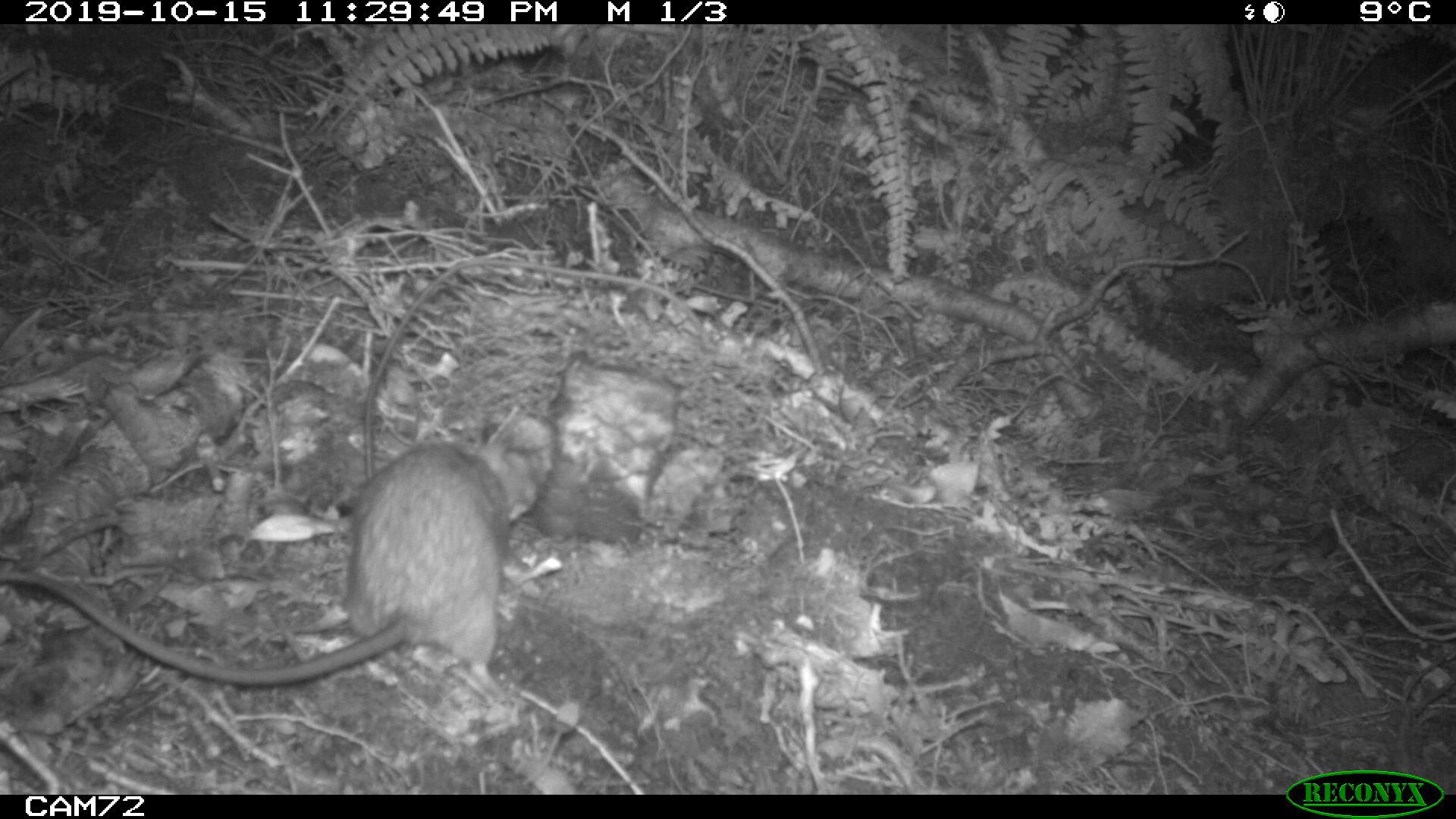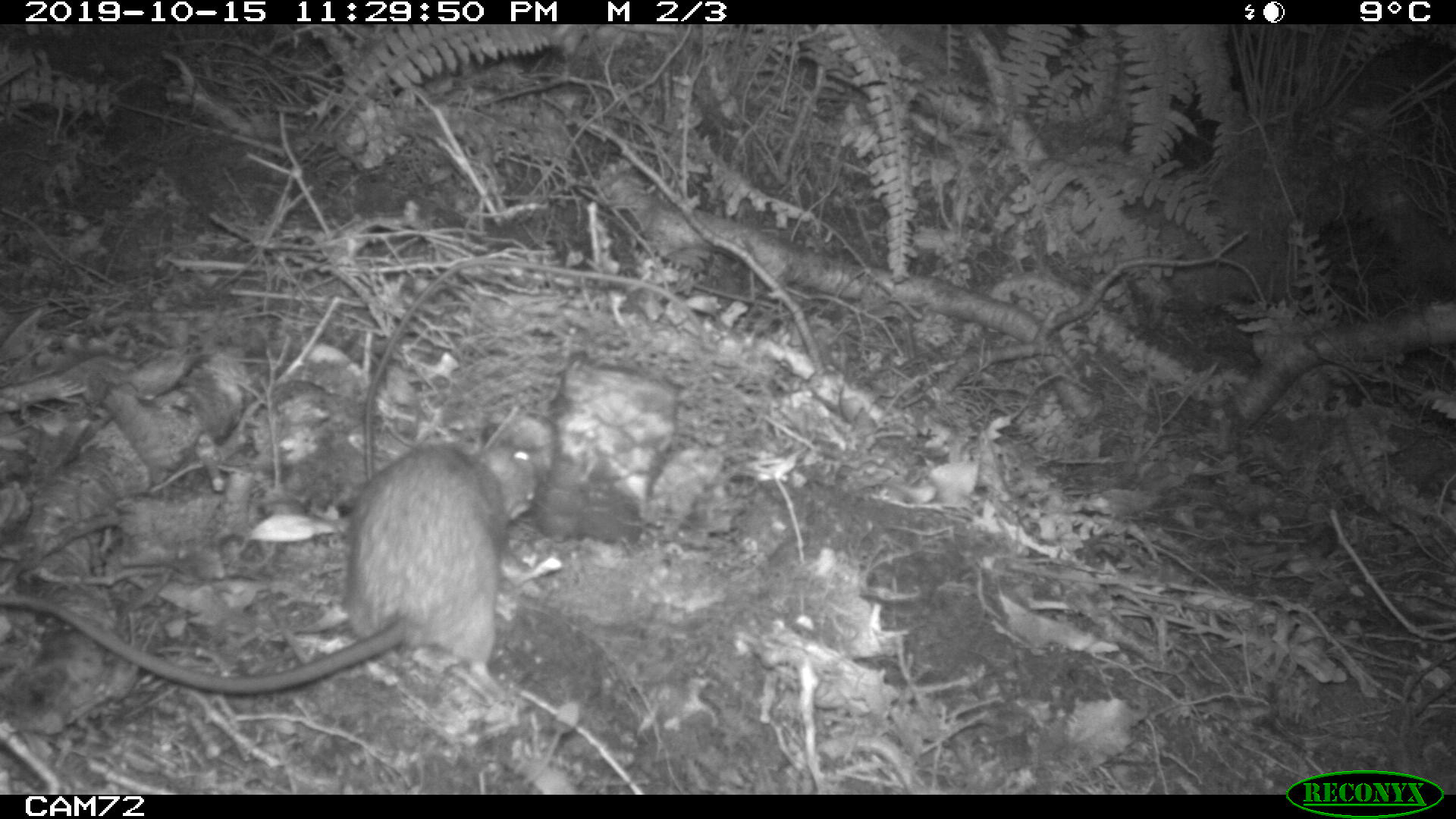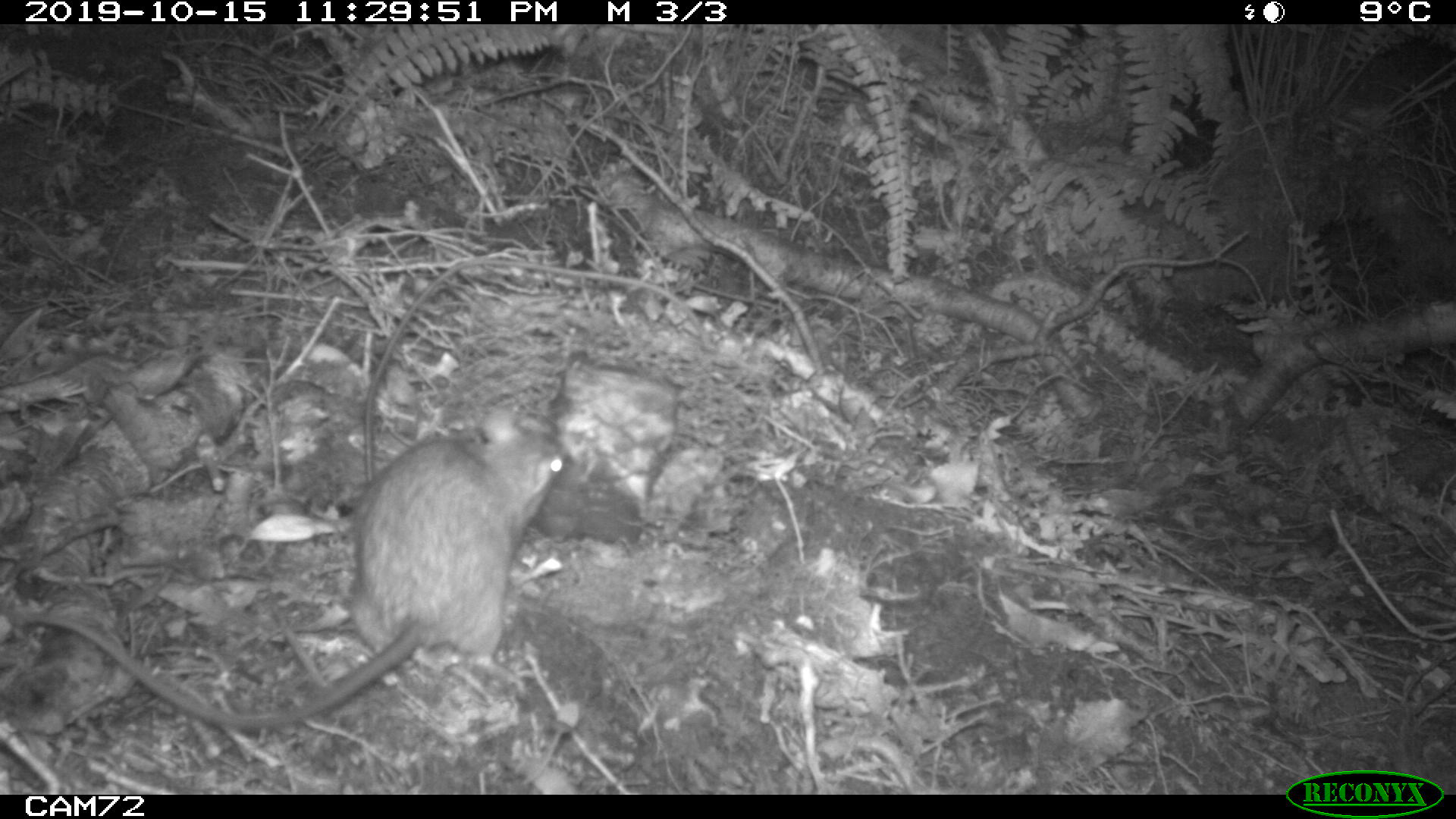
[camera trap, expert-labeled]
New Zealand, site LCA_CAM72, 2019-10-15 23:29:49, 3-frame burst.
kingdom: Animalia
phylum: Chordata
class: Mammalia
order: Rodentia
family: Muridae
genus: Rattus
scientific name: Rattus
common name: rat